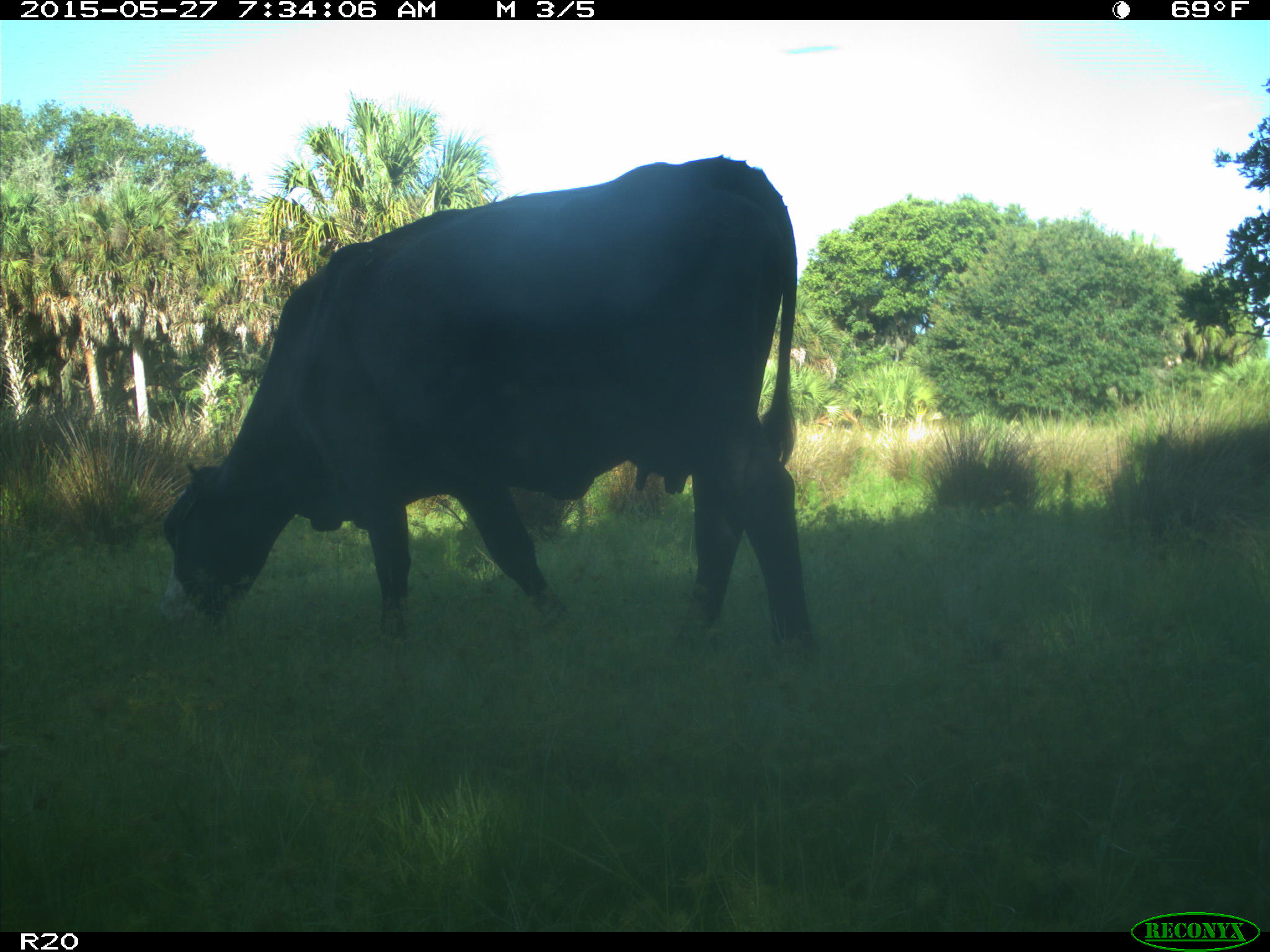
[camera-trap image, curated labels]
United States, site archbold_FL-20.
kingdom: Animalia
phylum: Chordata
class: Mammalia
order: Artiodactyla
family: Bovidae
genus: Bos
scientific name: Bos taurus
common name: domestic cow